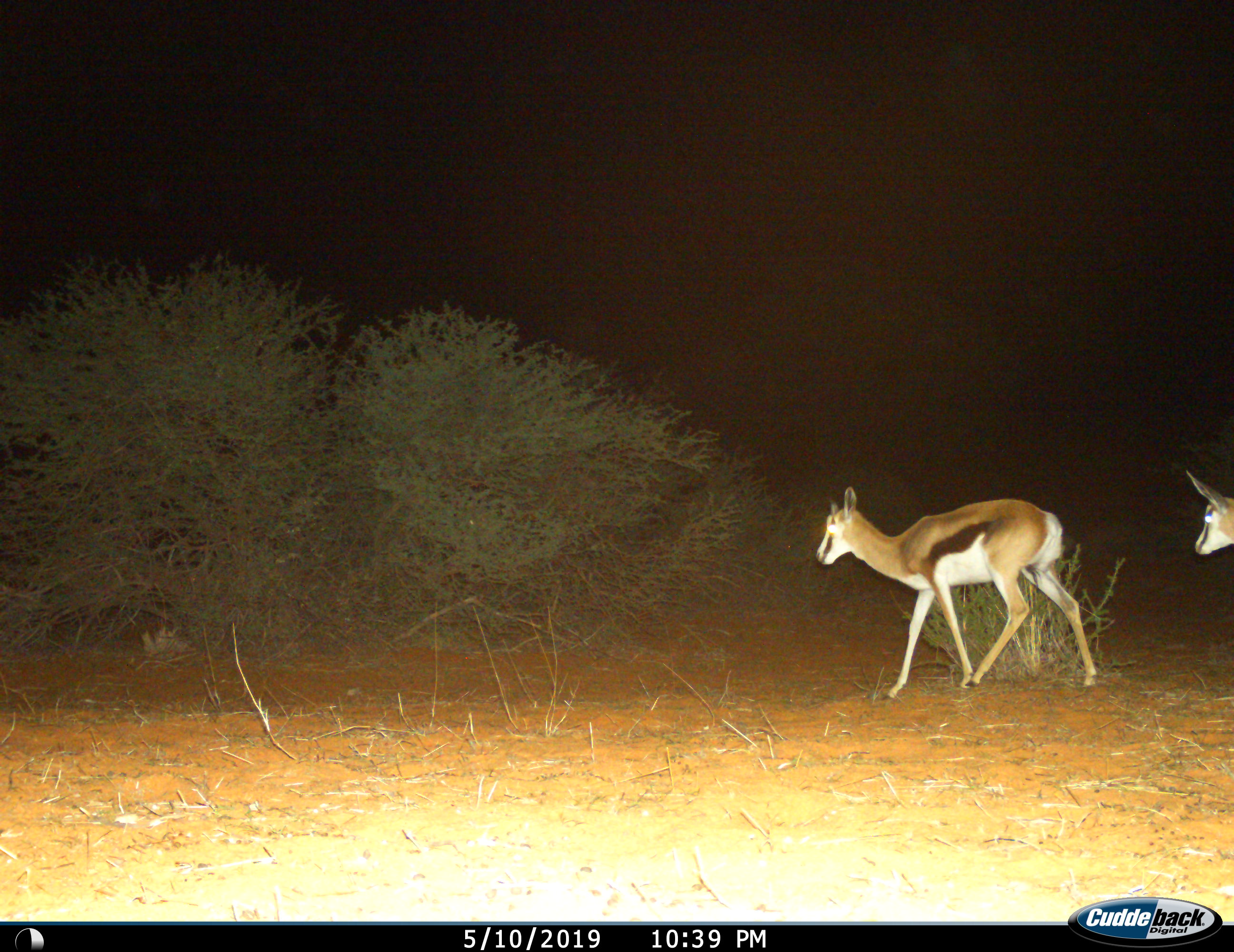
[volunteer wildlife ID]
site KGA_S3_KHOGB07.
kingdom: Animalia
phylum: Chordata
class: Mammalia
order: Artiodactyla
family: Bovidae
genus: Antidorcas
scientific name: Antidorcas marsupialis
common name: springbok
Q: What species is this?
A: Springbok (Antidorcas marsupialis).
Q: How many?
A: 2.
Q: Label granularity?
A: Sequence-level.